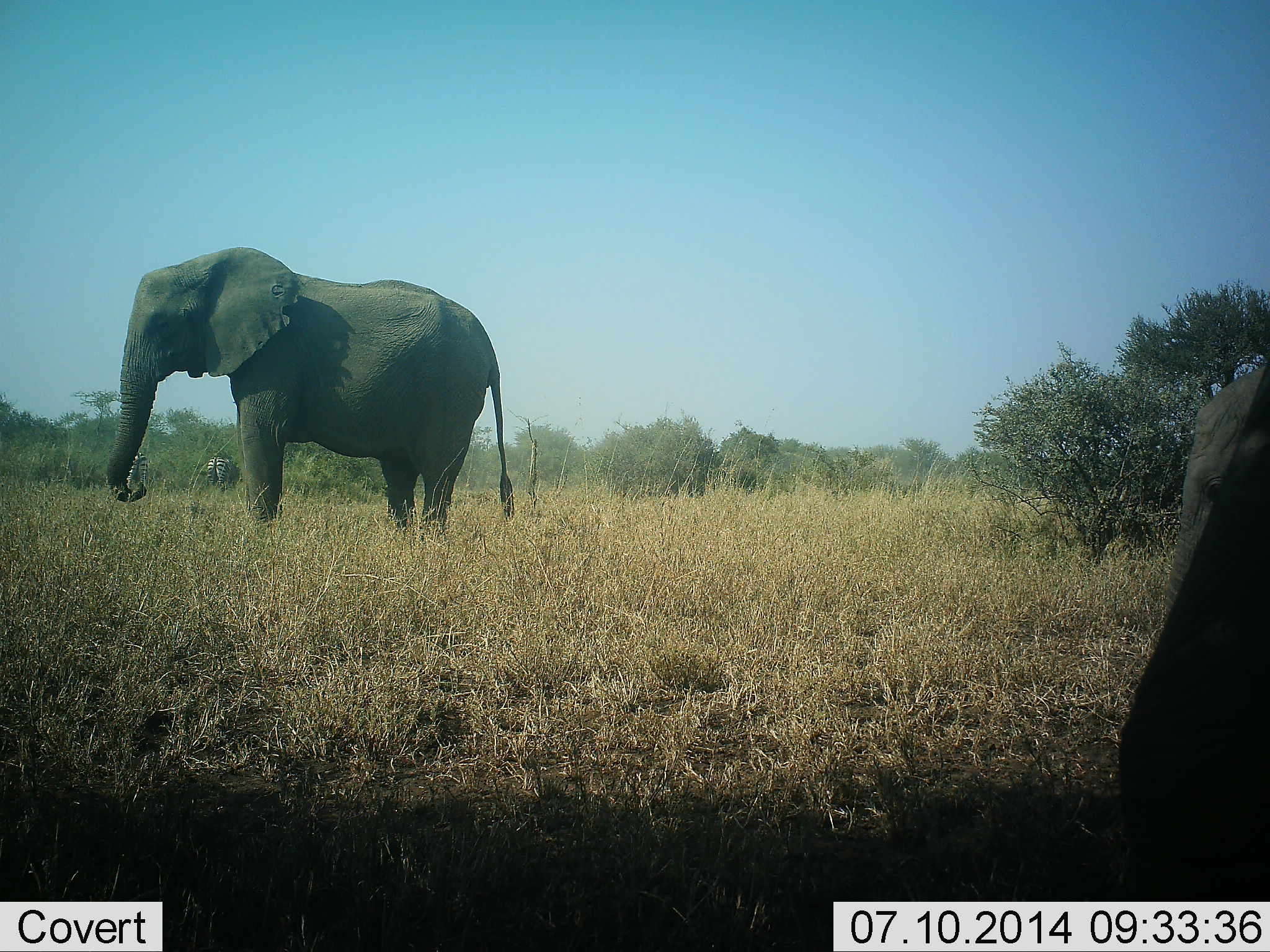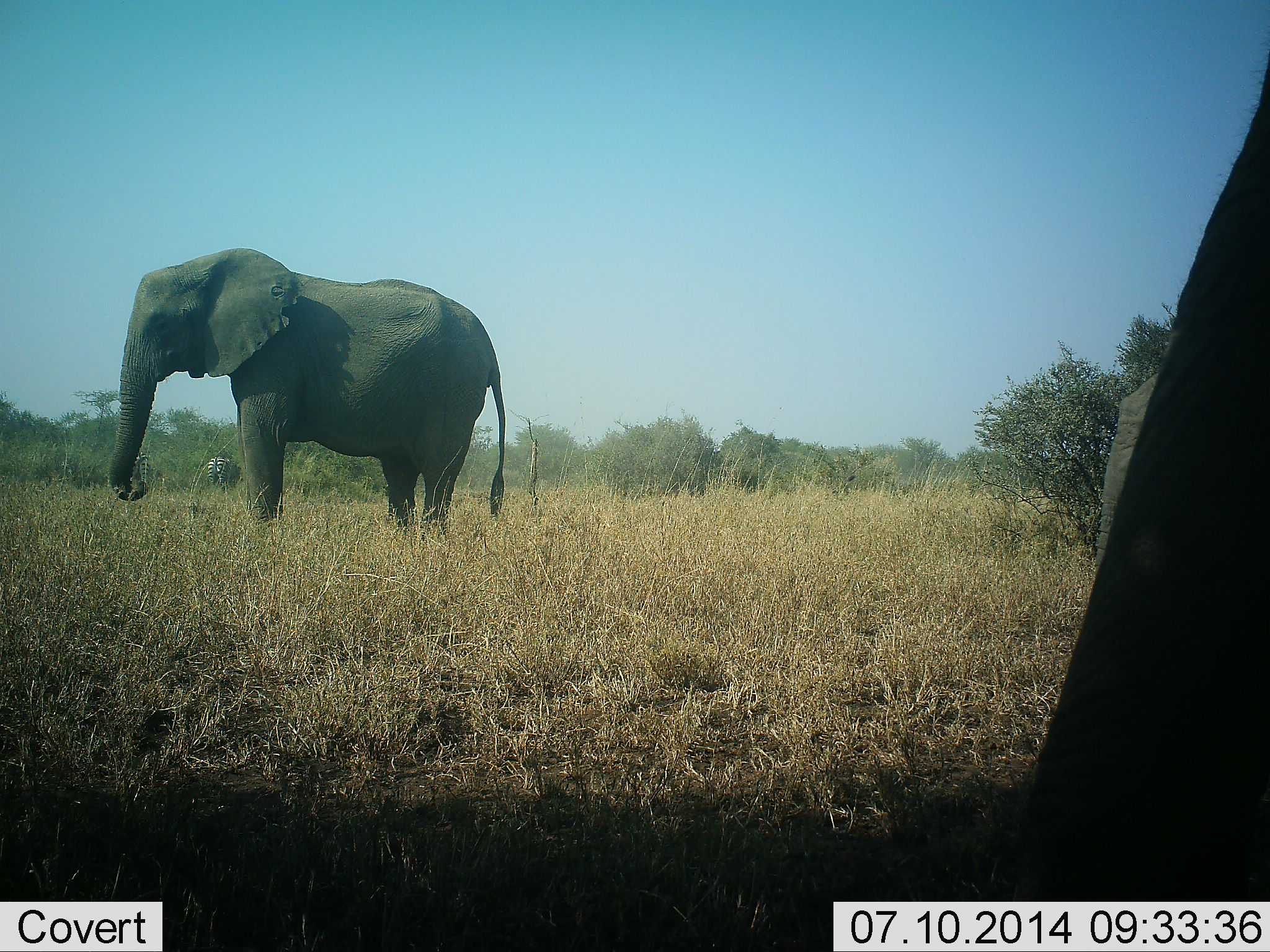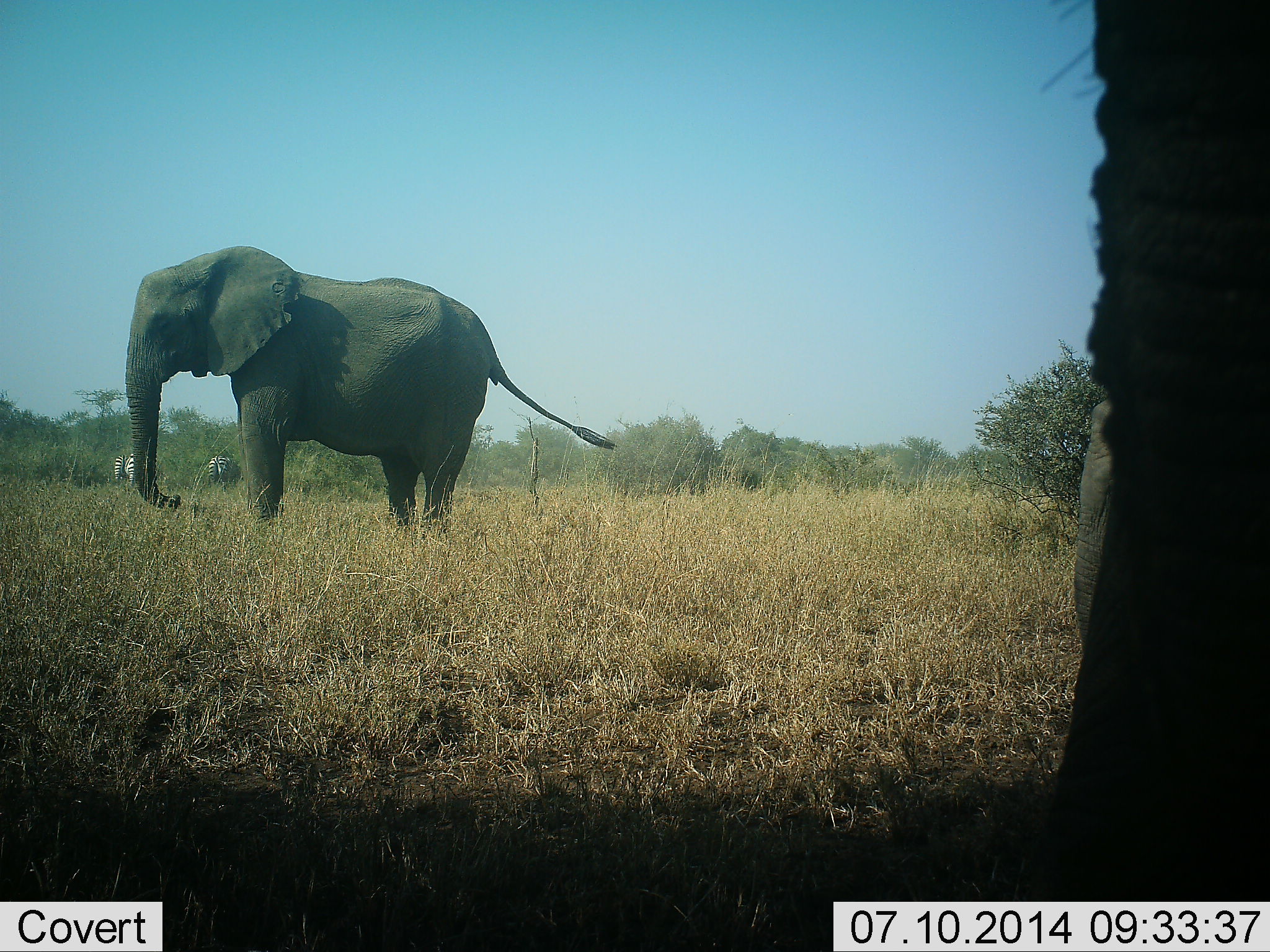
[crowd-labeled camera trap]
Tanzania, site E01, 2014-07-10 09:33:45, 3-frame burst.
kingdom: Animalia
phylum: Chordata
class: Mammalia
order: Proboscidea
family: Elephantidae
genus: Loxodonta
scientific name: Loxodonta africana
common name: african bush elephant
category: elephant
Elephant (african bush elephant) (Loxodonta africana), count 3. Behavior (volunteer vote fractions): standing 67%, resting 0%, moving 22%, interacting 0%. Young present (vote fraction): 17%. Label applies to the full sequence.